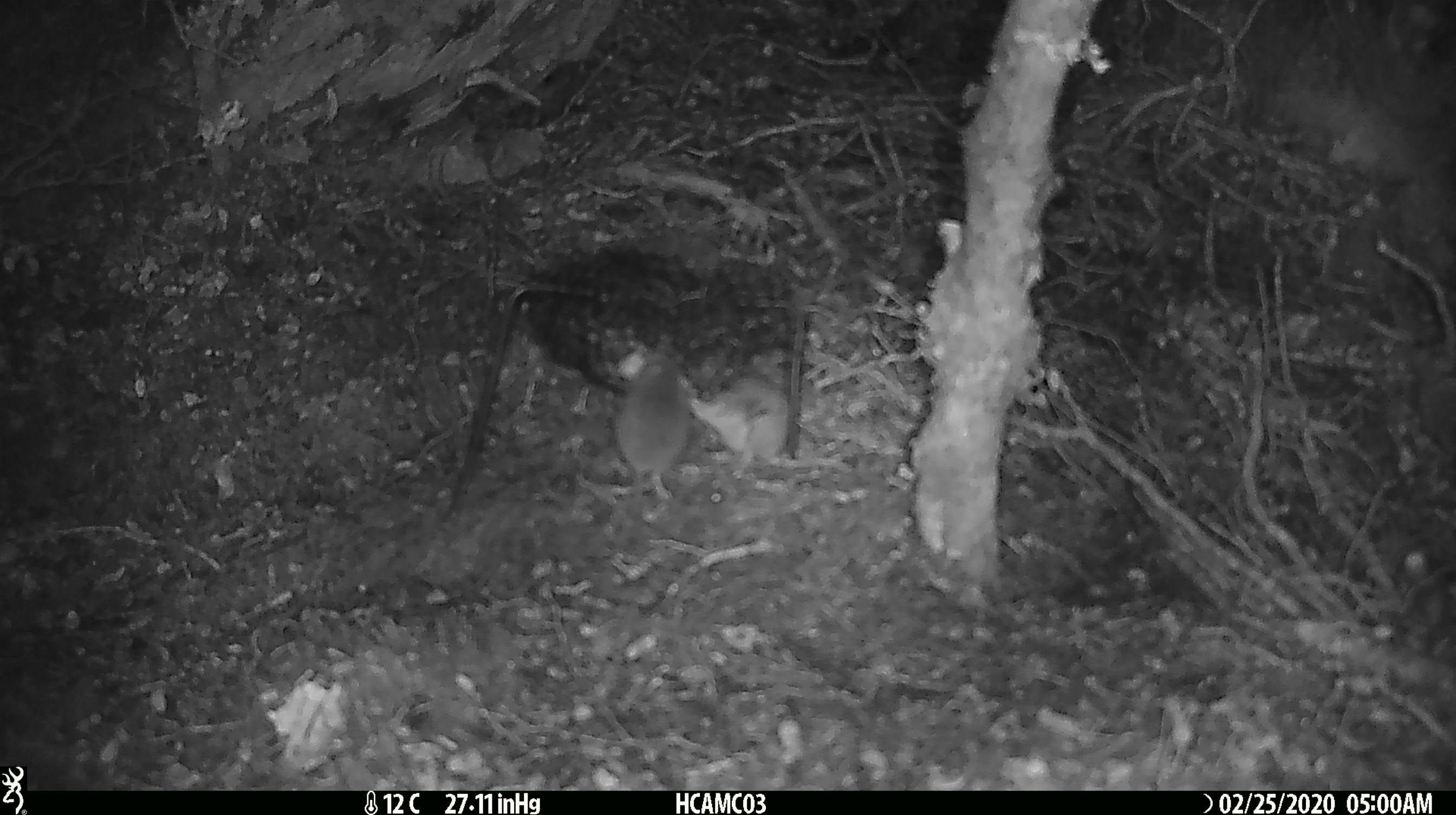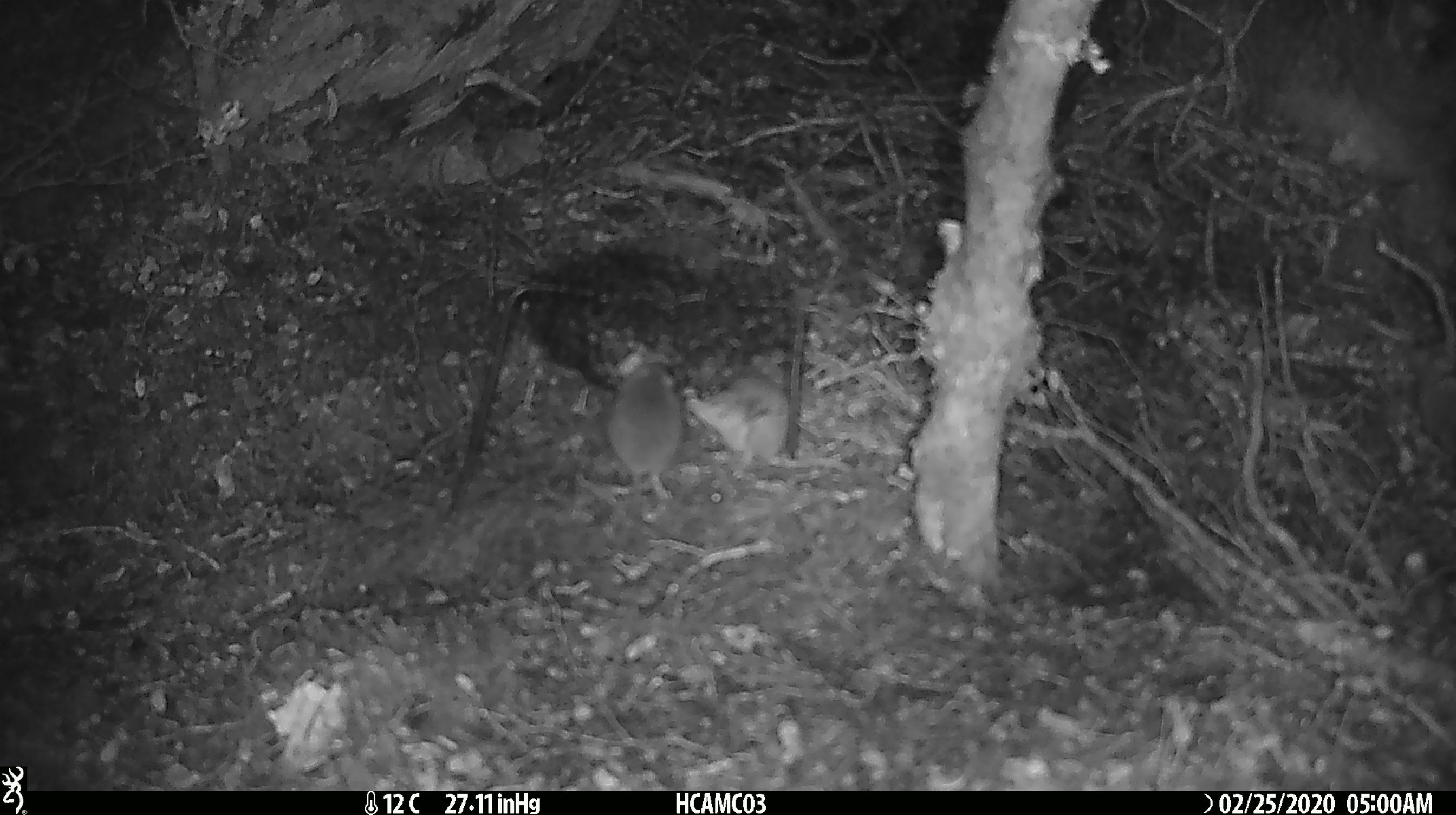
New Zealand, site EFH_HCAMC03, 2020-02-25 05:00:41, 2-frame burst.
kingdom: Animalia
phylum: Chordata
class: Mammalia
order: Rodentia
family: Muridae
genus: Mus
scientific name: Mus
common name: mouse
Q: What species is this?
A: Mouse (Mus).